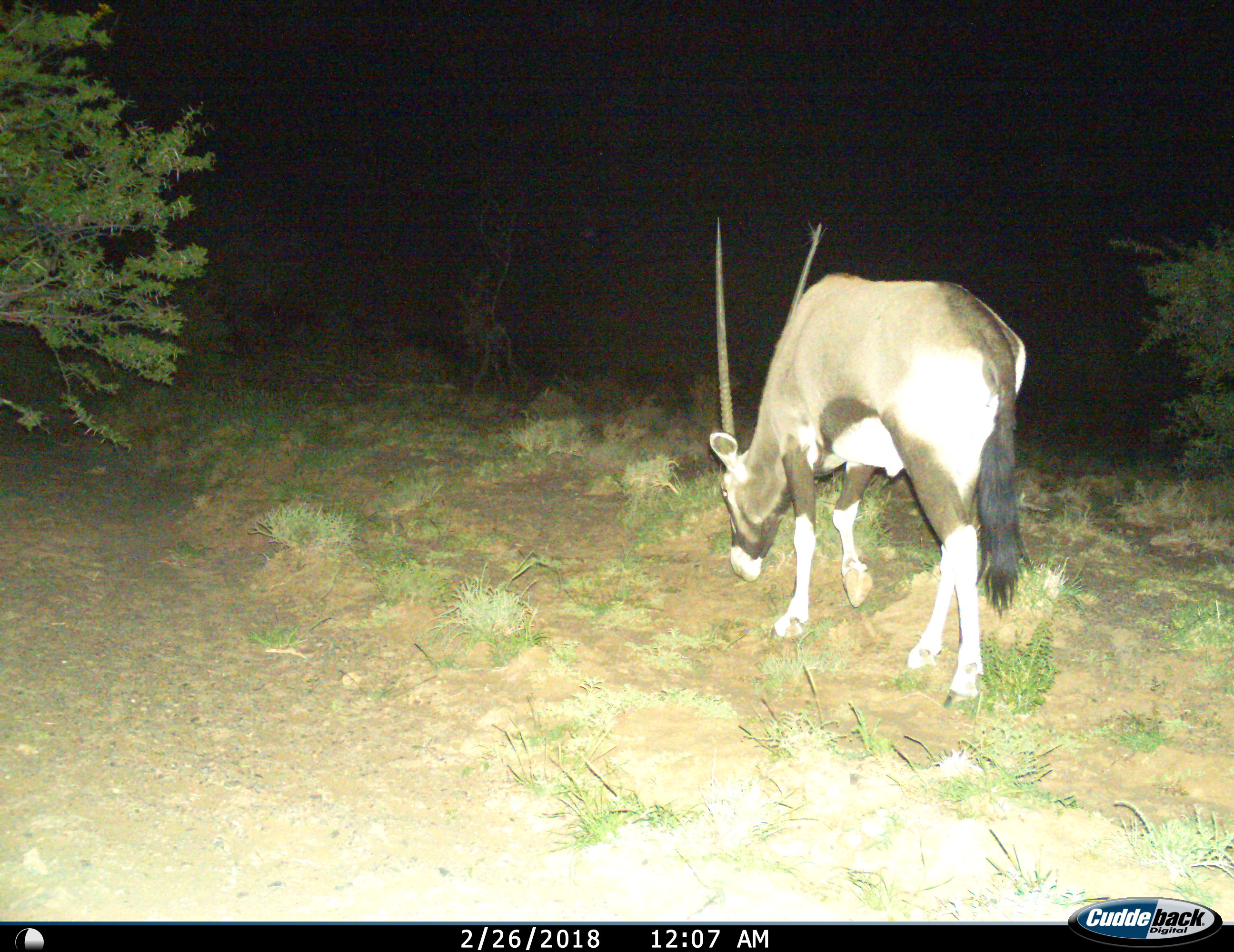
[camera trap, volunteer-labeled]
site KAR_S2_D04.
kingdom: Animalia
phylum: Chordata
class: Mammalia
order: Artiodactyla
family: Bovidae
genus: Oryx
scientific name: Oryx gazella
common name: gemsbok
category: oryx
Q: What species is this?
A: Oryx (gemsbok) (Oryx gazella).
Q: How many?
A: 1.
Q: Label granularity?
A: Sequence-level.